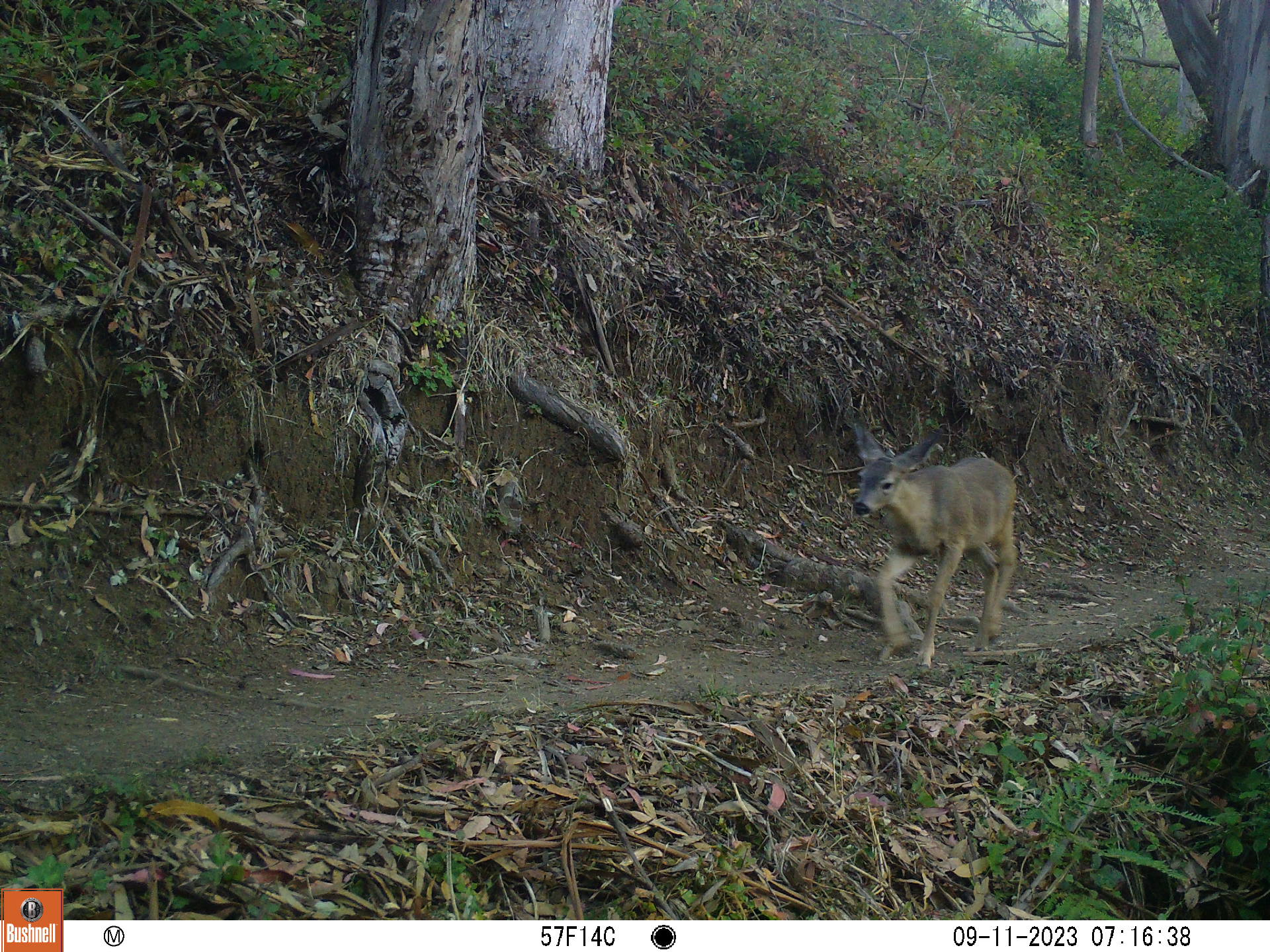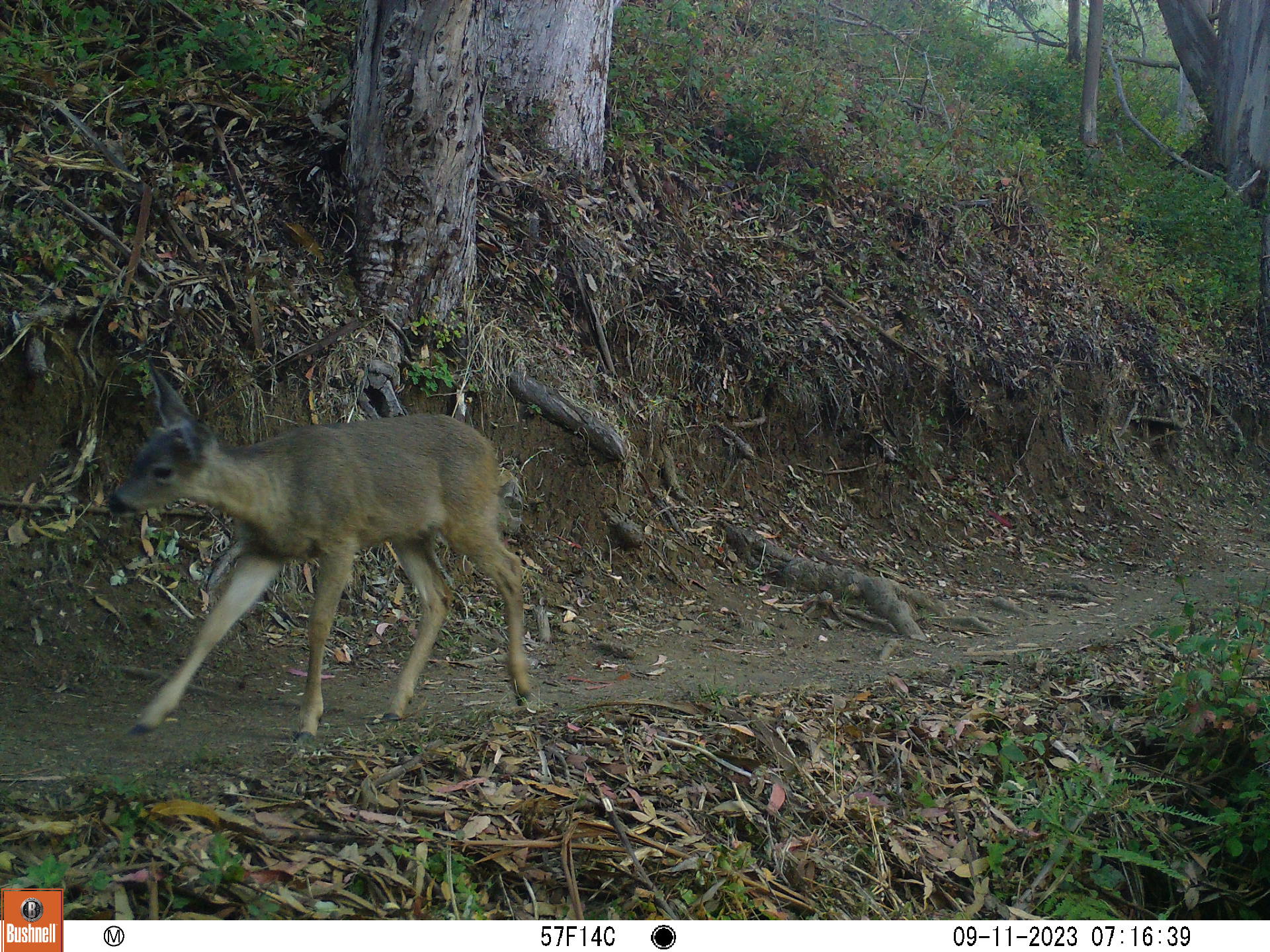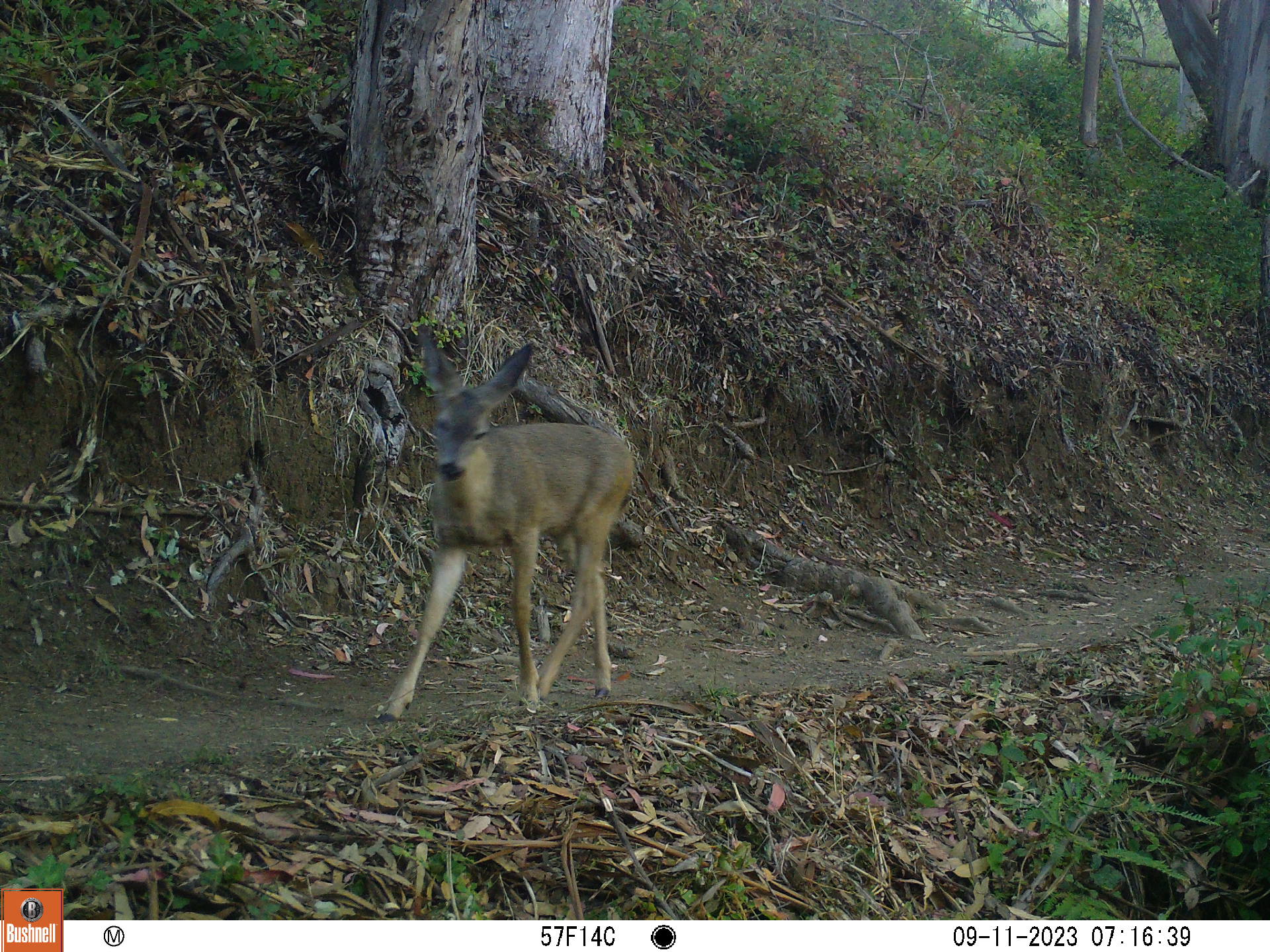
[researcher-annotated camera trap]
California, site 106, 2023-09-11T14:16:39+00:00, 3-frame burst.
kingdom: Animalia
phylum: Chordata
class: Mammalia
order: Artiodactyla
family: Cervidae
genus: Odocoileus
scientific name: Odocoileus hemionus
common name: mule deer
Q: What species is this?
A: Mule deer (Odocoileus hemionus).